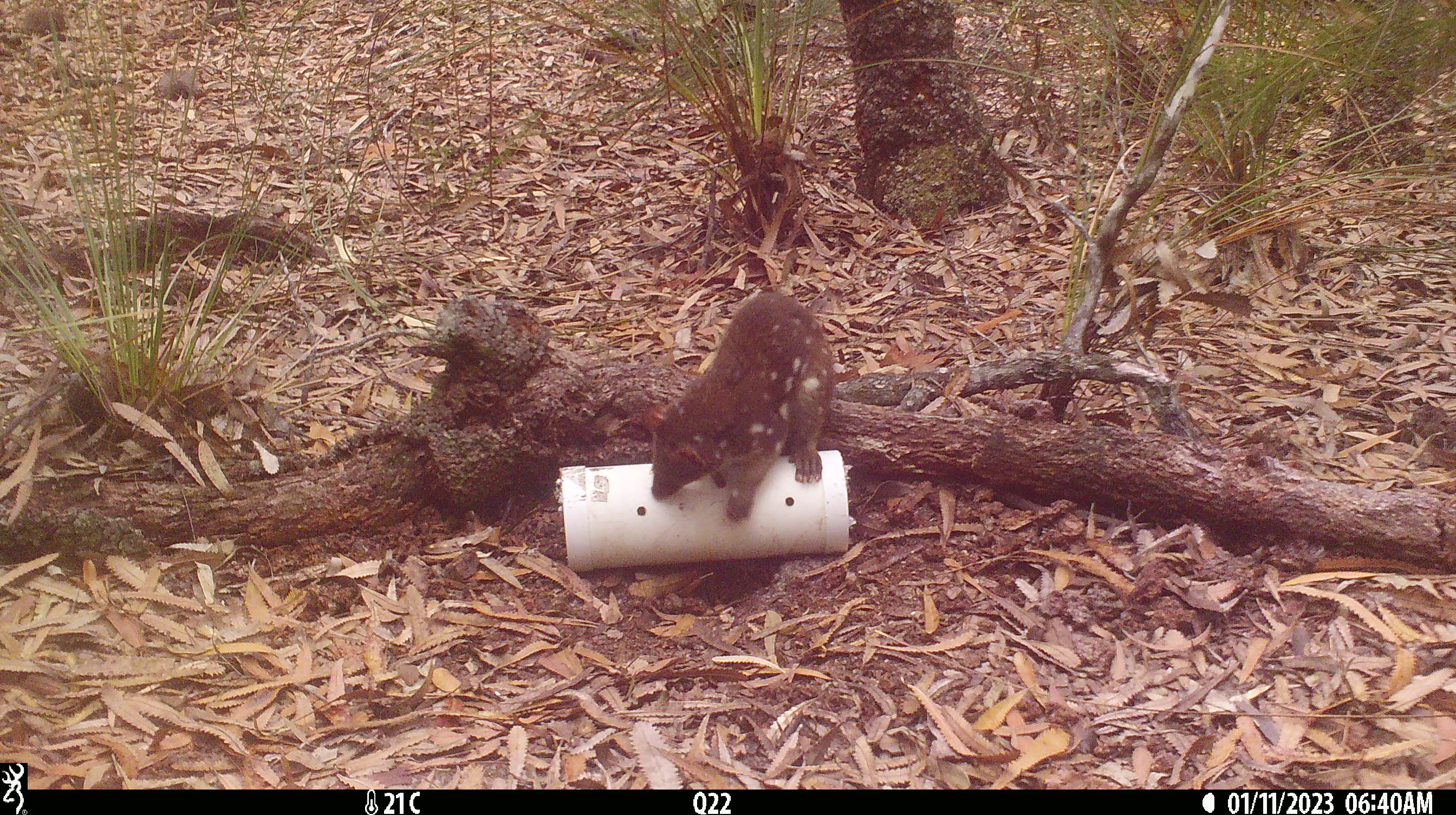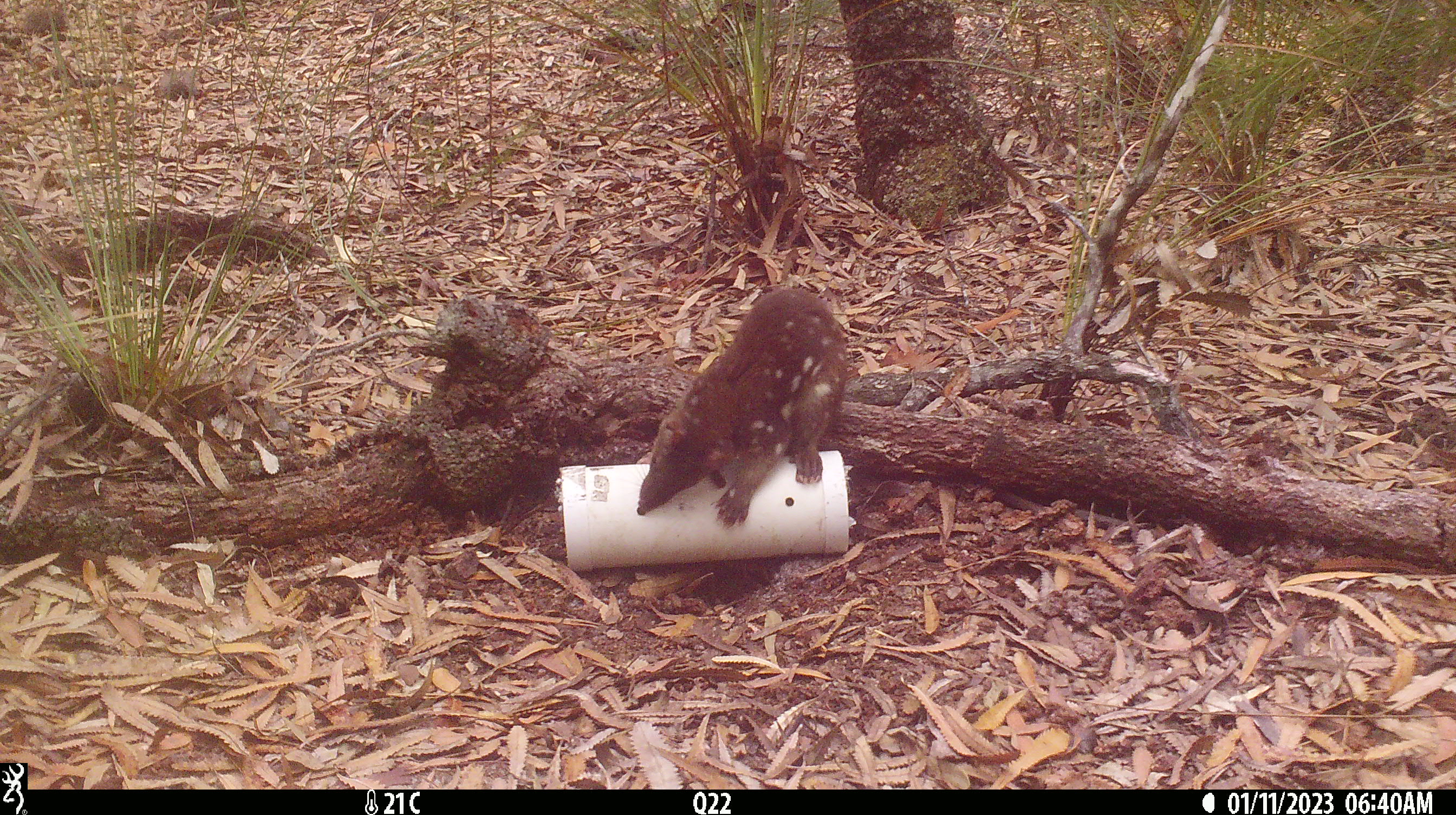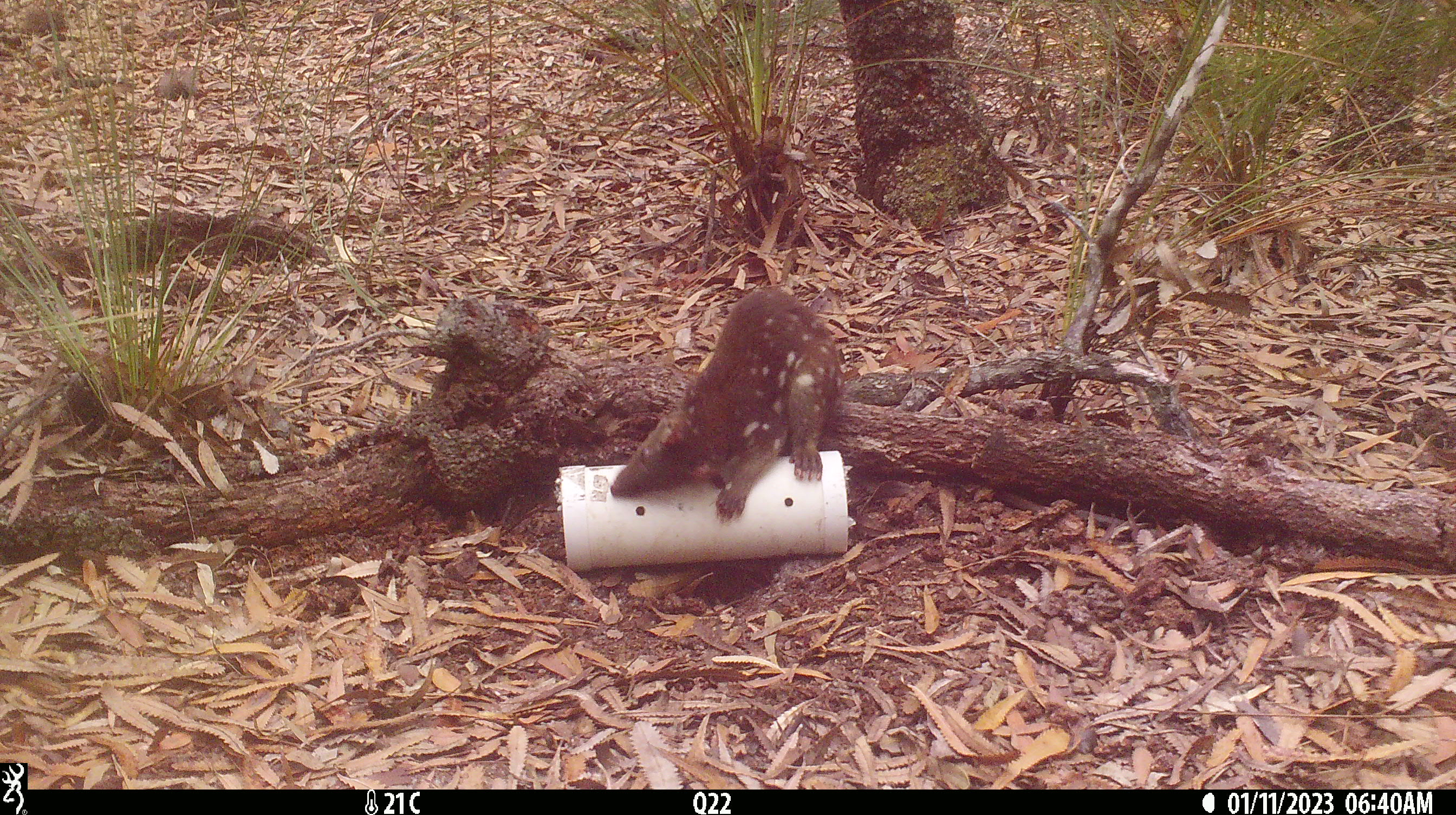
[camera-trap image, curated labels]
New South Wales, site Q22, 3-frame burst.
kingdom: Animalia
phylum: Chordata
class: Mammalia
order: Dasyuromorphia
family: Dasyuridae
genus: Dasyurus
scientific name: Dasyurus maculatus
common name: spotted-tailed quoll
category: quoll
Quoll (spotted-tailed quoll) (Dasyurus maculatus).